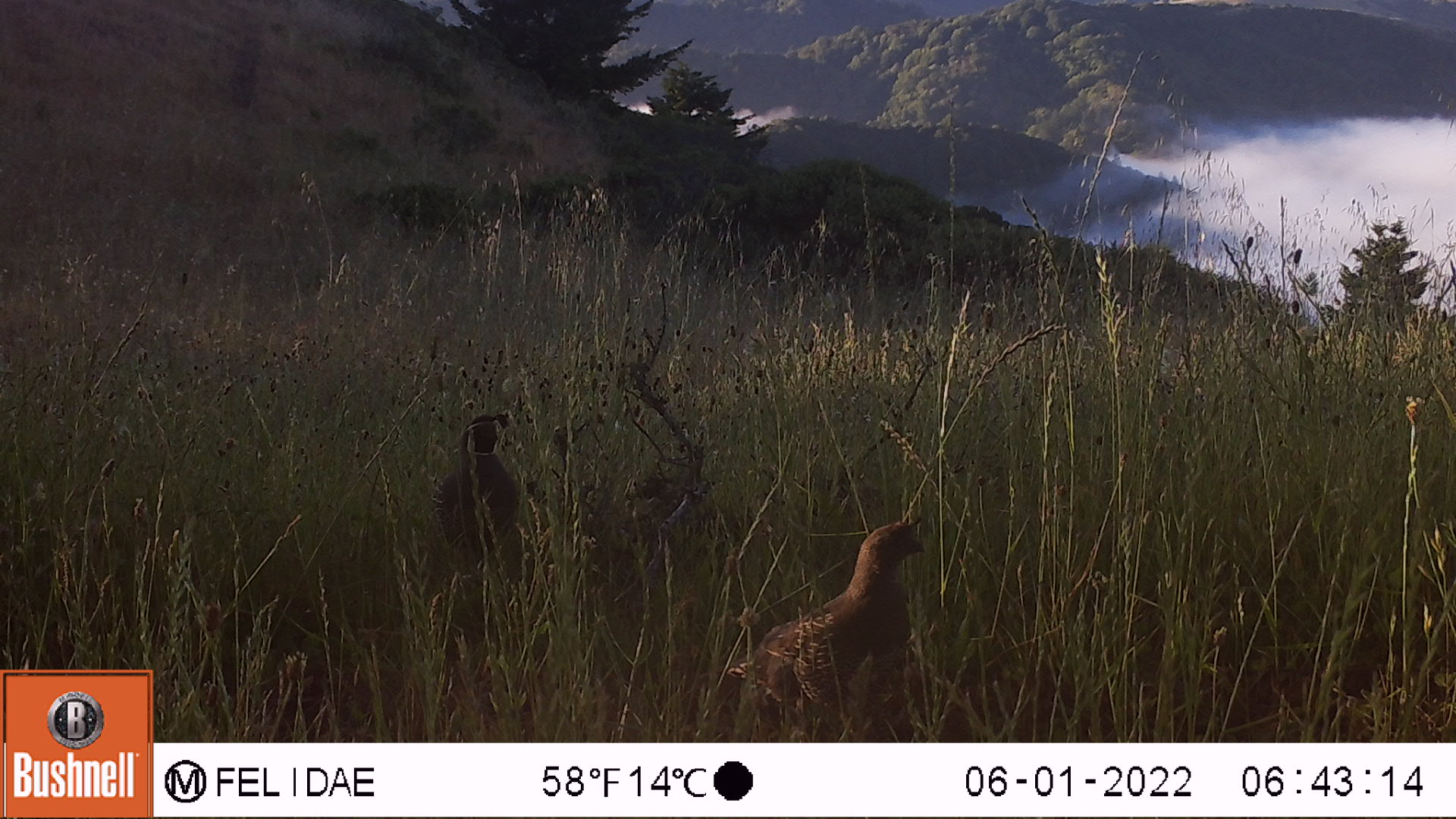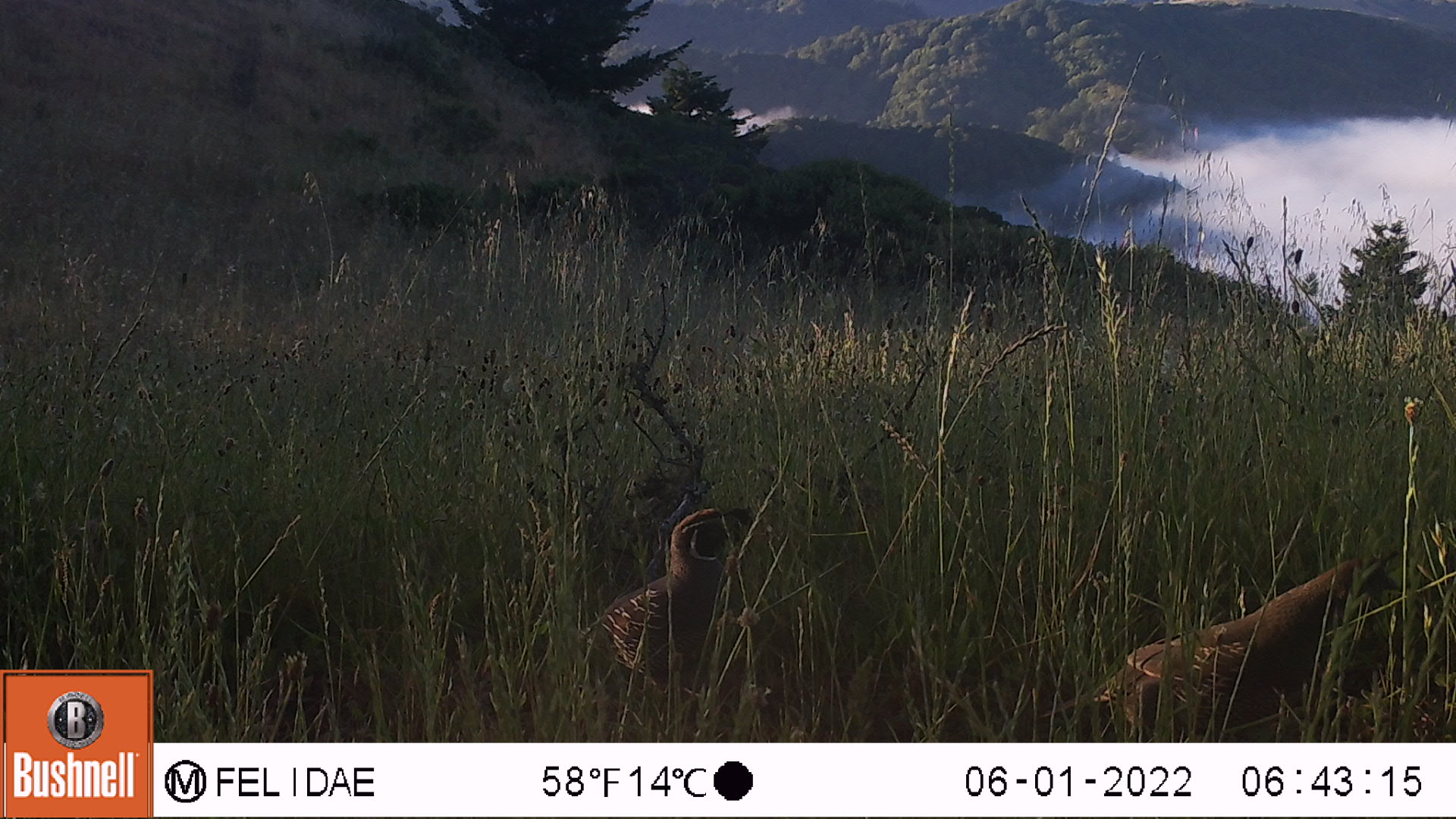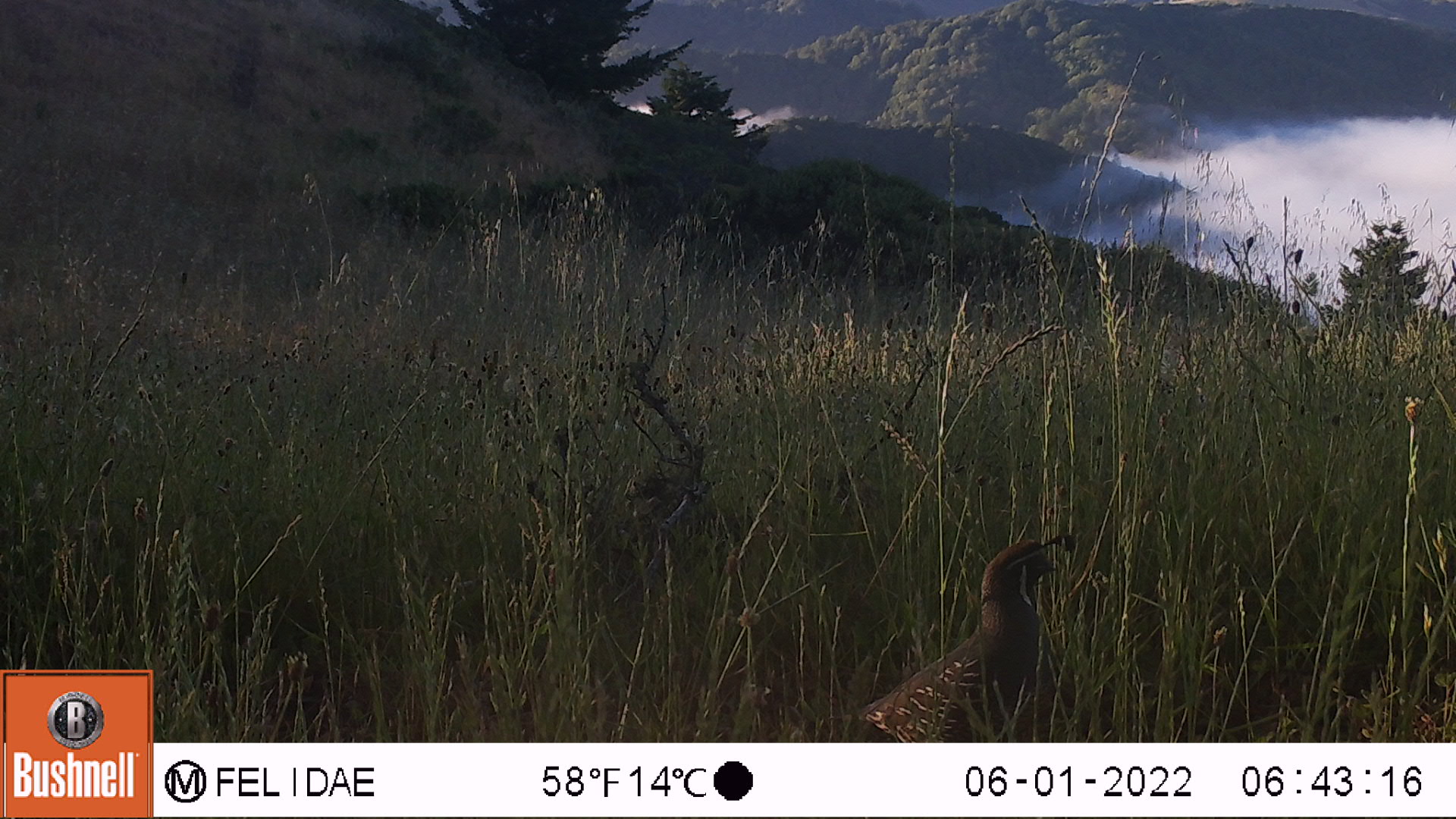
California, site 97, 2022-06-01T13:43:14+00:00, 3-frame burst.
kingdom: Animalia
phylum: Chordata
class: Aves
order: Galliformes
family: Odontophoridae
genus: Callipepla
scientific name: Callipepla californica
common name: california quail